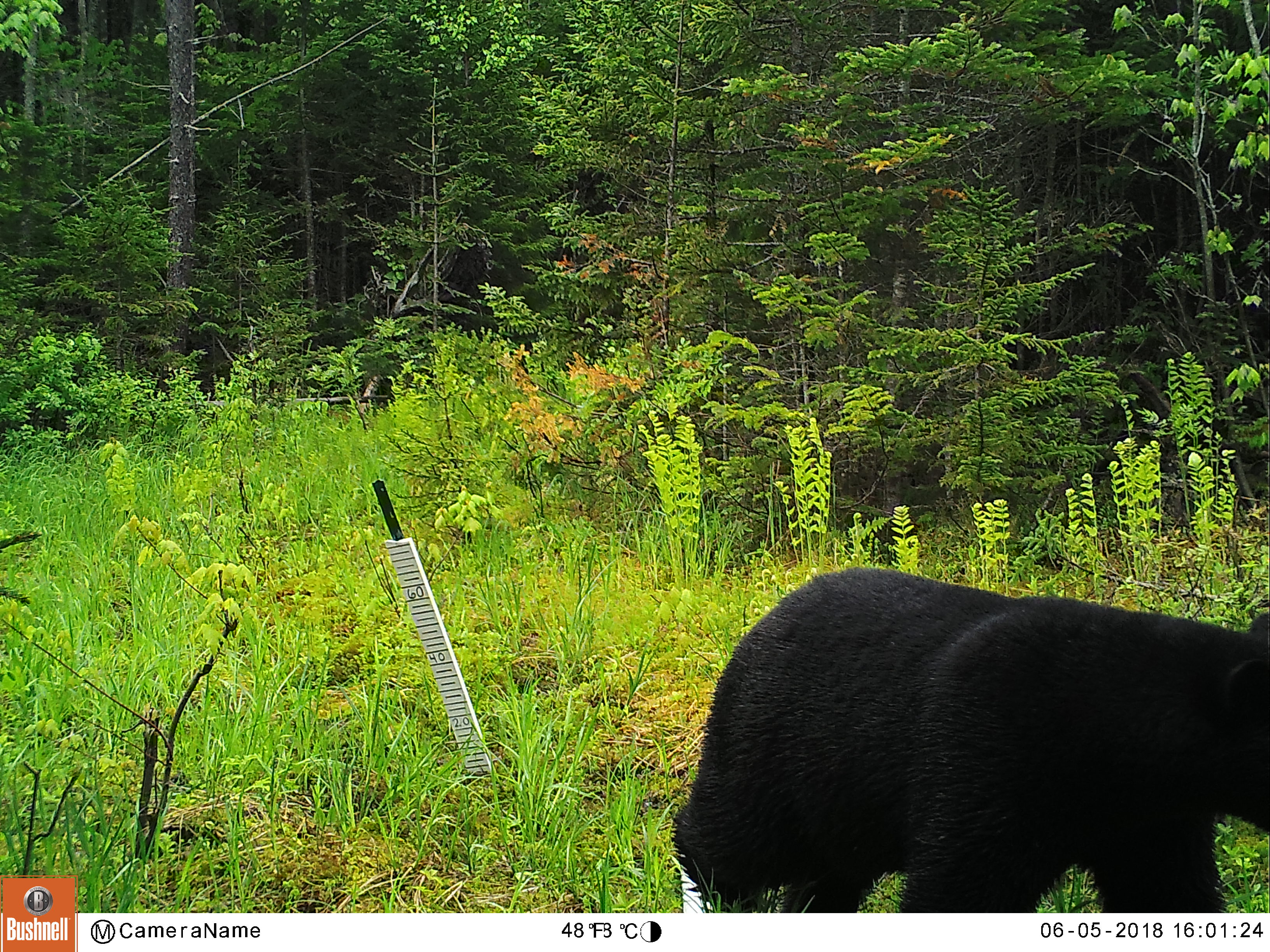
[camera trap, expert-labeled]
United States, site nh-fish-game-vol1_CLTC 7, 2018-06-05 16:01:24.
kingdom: Animalia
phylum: Chordata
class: Mammalia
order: Carnivora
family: Ursidae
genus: Ursus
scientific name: Ursus americanus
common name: black bear